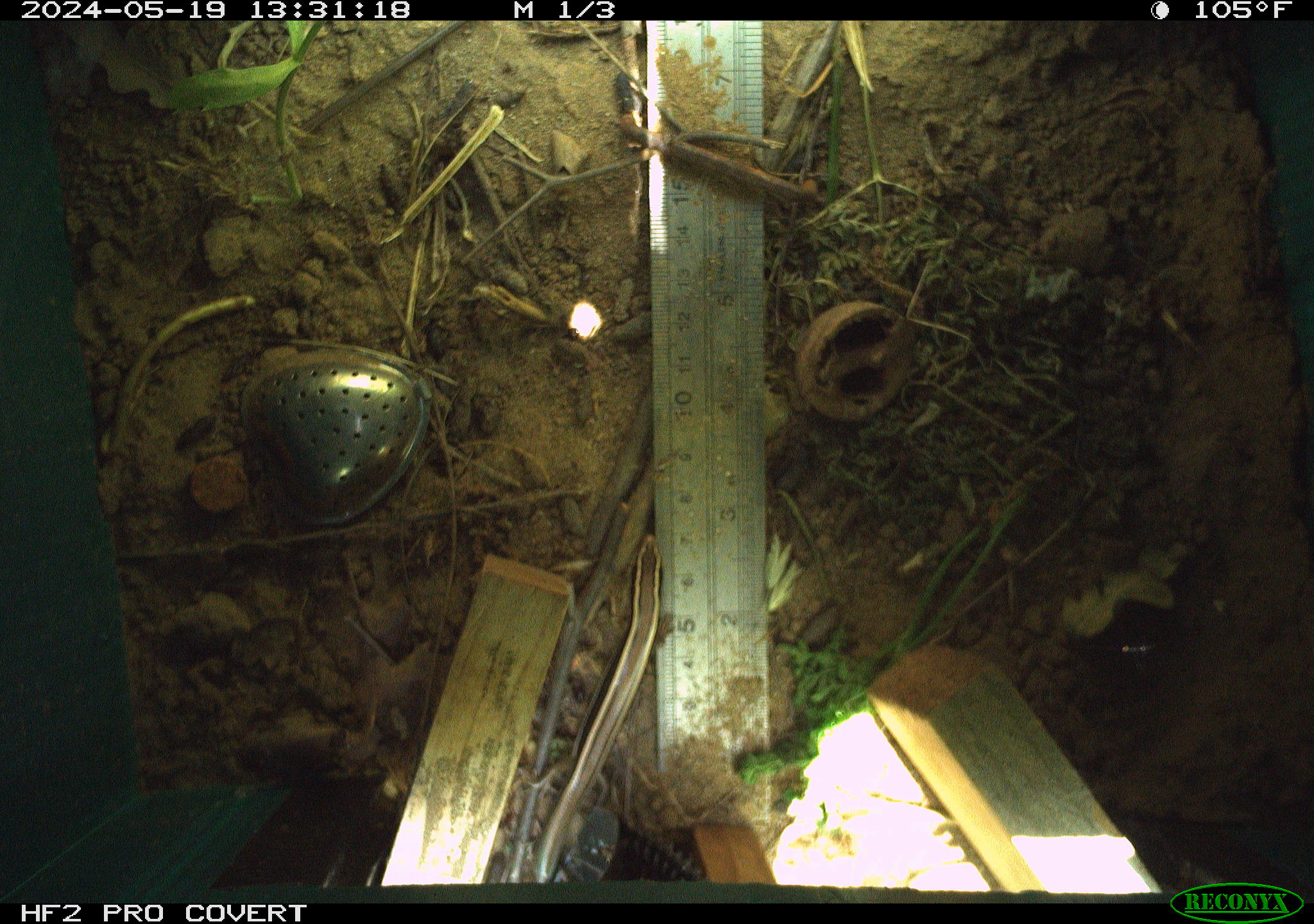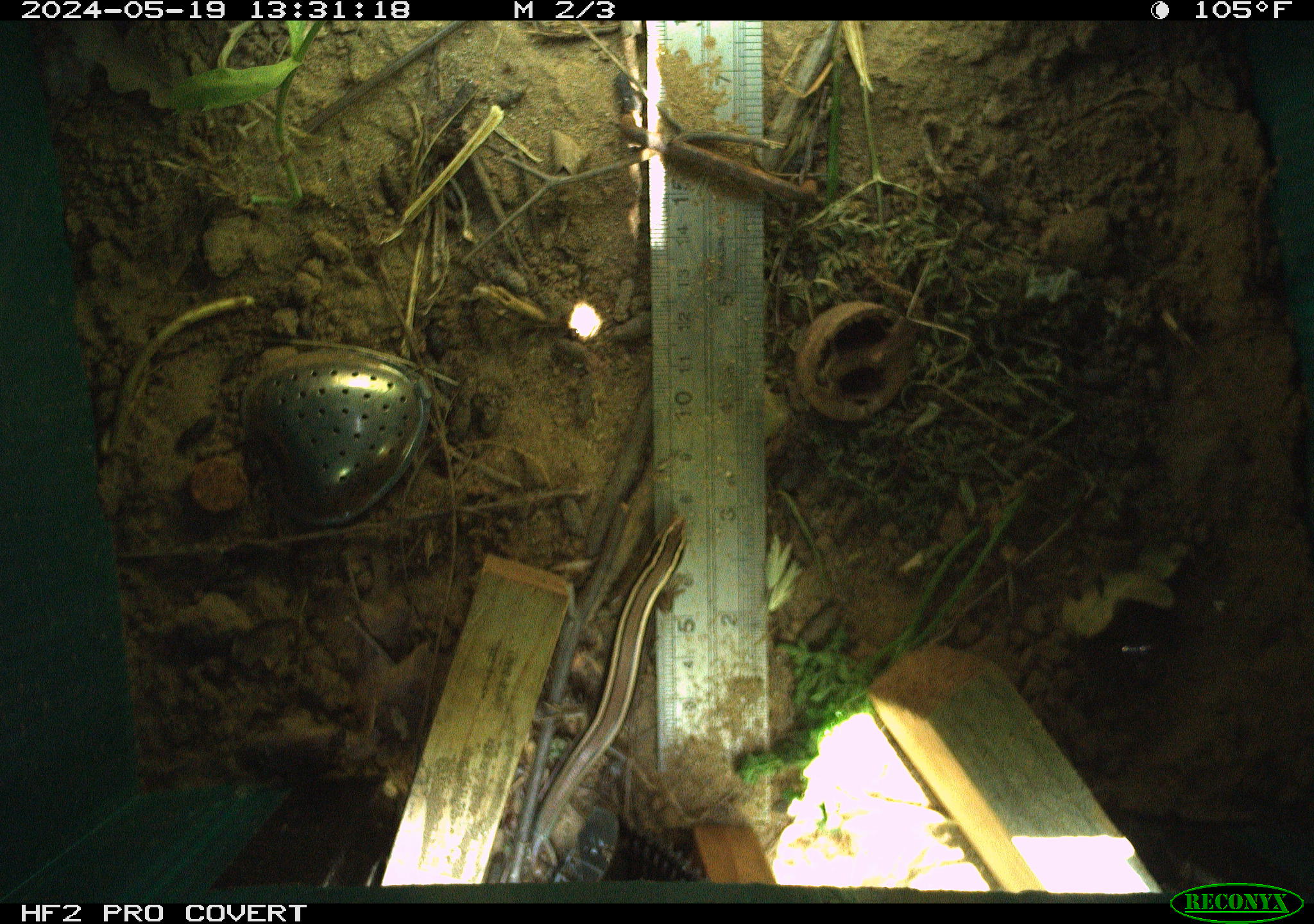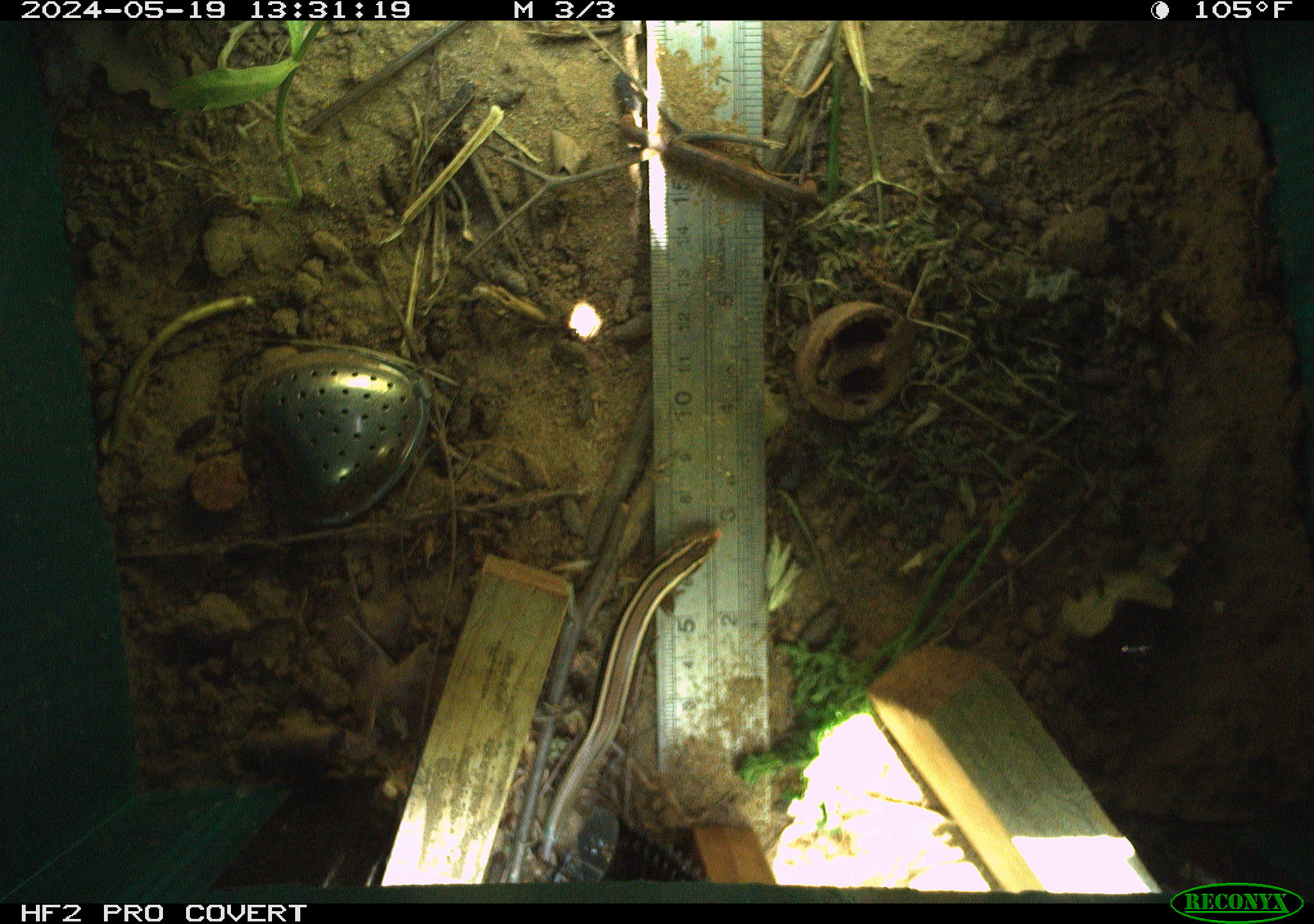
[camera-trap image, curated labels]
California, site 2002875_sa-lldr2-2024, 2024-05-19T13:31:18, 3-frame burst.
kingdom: Animalia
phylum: Chordata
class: Reptilia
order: Squamata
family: Scincidae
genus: Plestiodon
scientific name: Plestiodon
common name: blue-tailed skinks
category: plestiodon species